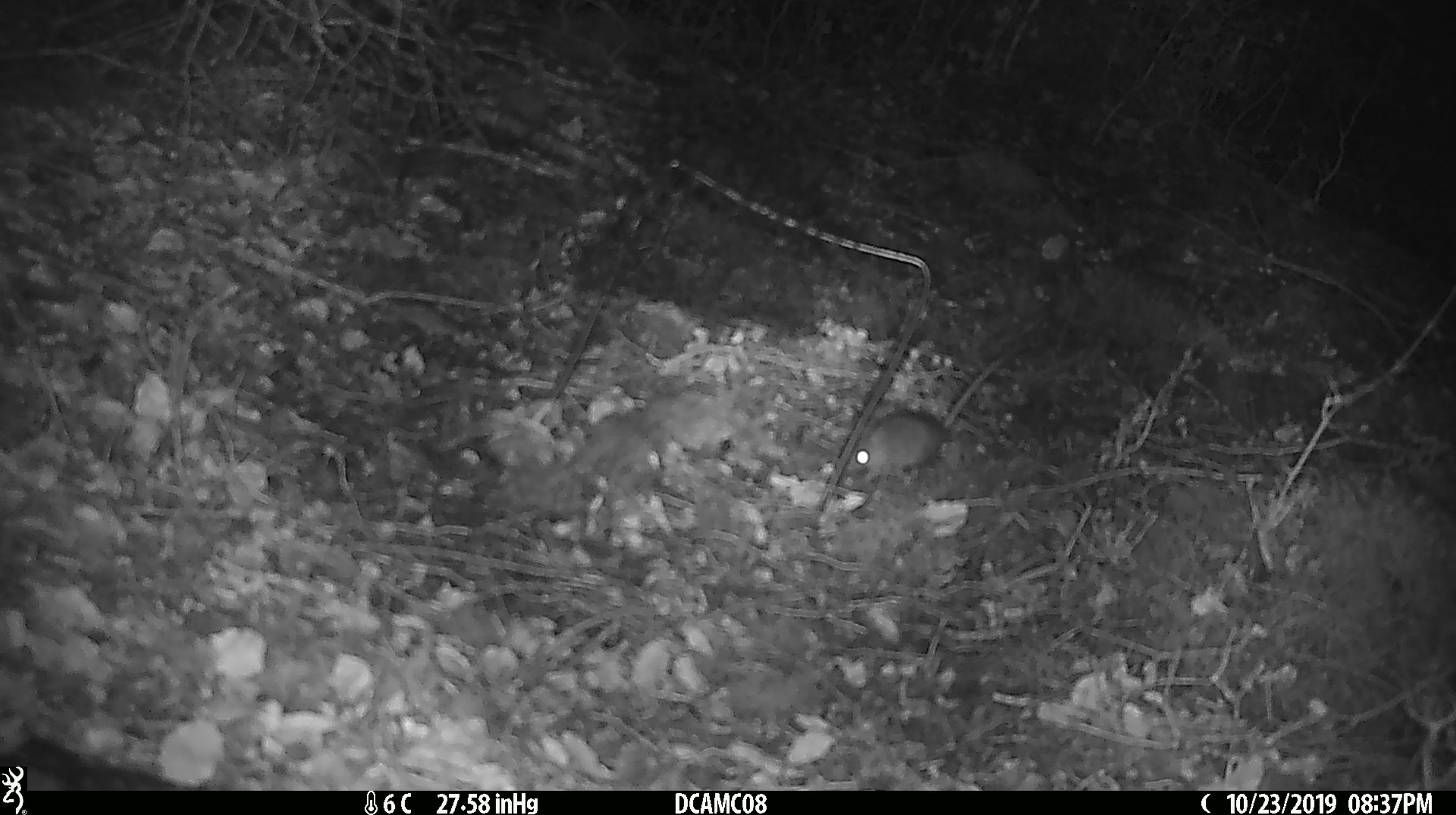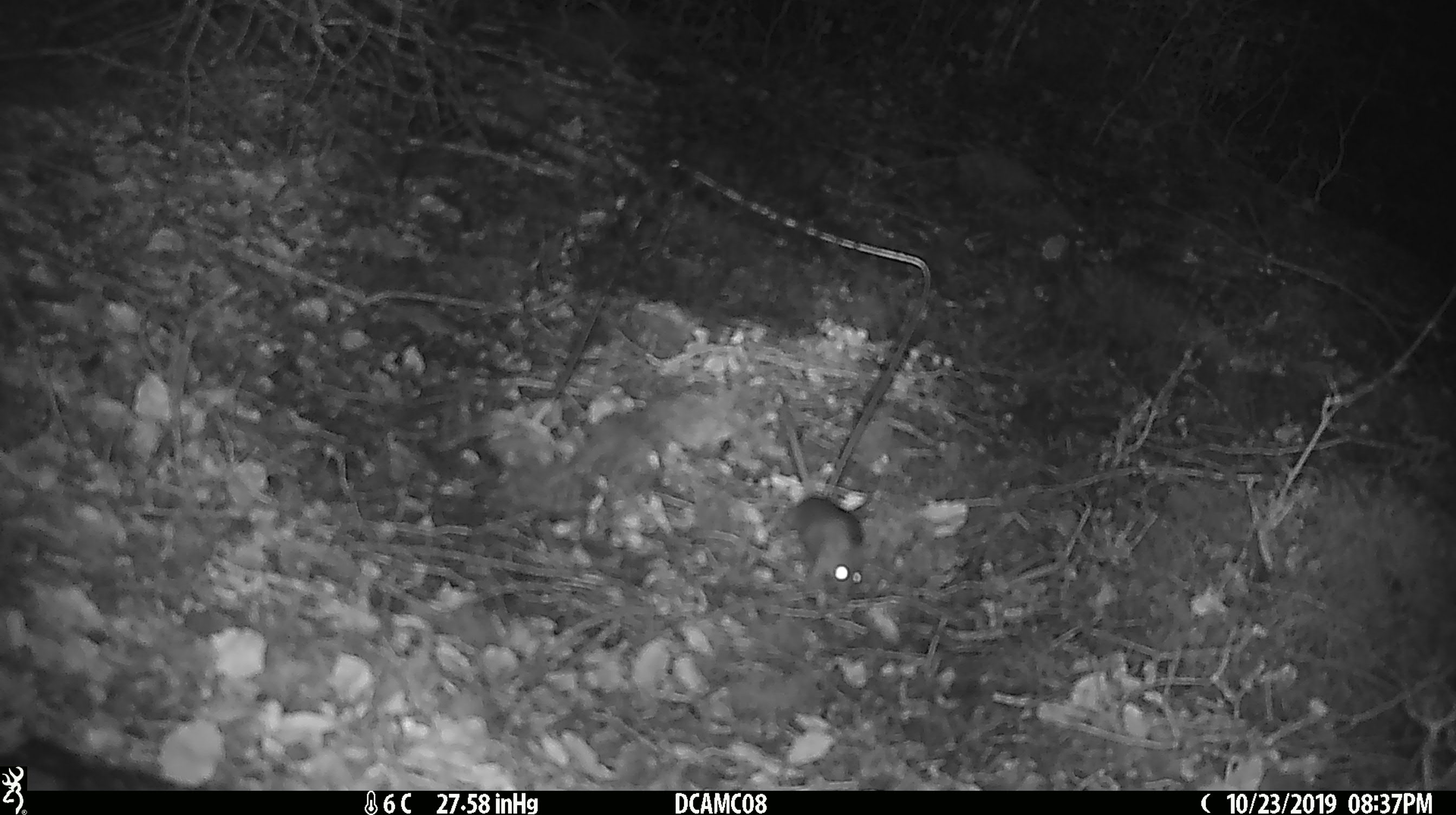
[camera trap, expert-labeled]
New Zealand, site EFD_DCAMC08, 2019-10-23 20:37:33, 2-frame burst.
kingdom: Animalia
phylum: Chordata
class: Mammalia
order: Rodentia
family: Muridae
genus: Mus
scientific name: Mus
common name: mouse